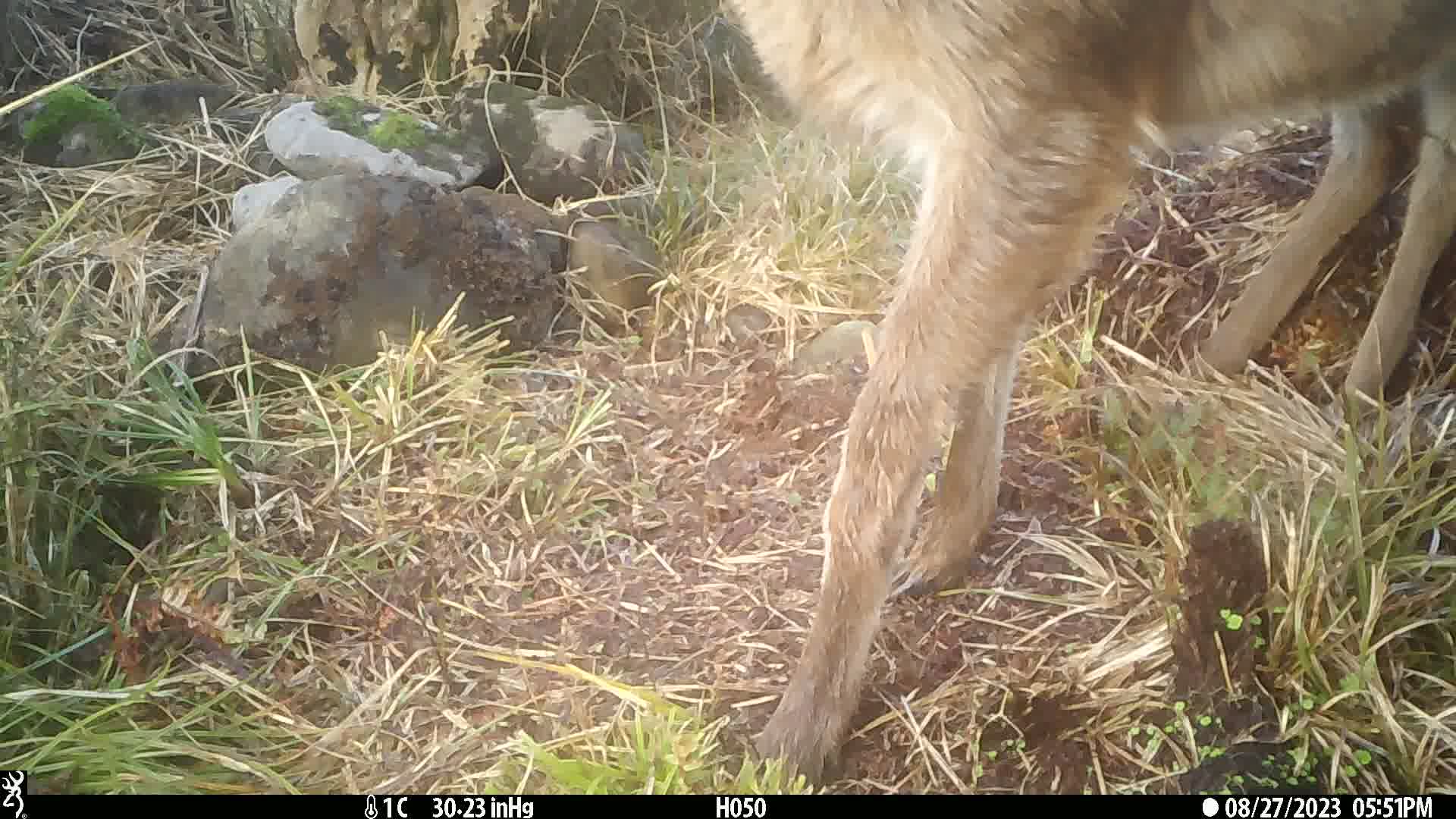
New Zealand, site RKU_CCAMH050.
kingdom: Animalia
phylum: Chordata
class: Mammalia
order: Artiodactyla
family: Cervidae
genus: Odocoileus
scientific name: Odocoileus virginianus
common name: white-tailed deer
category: white tailed deer